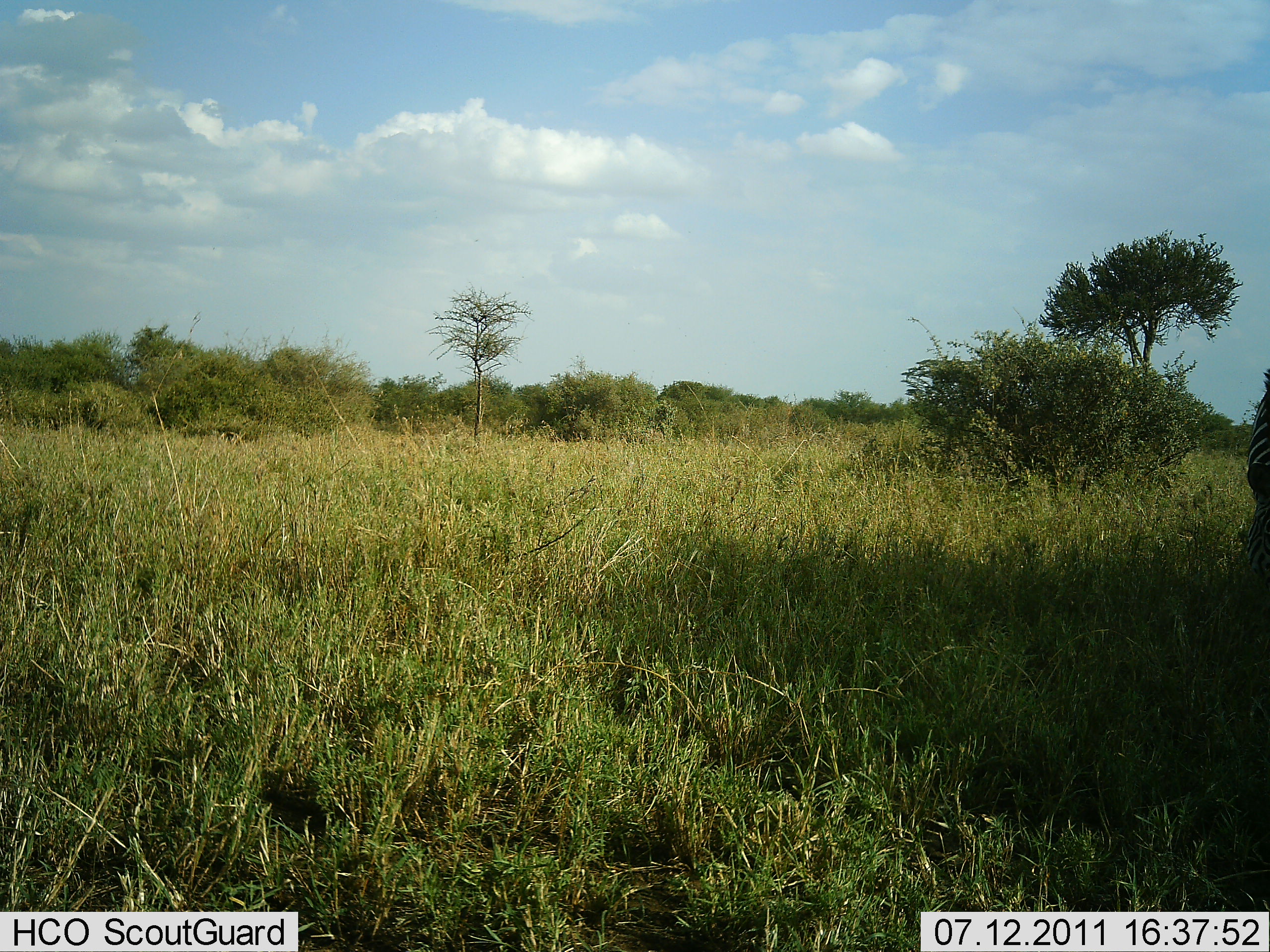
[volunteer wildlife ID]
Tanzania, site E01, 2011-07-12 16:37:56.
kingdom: Animalia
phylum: Chordata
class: Mammalia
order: Perissodactyla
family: Equidae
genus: Equus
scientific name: Equus quagga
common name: plains zebra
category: zebra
Zebra (plains zebra) (Equus quagga), count 1. Behavior (volunteer vote fractions): standing 91%, resting 0%, moving 9%, interacting 0%. Young present (vote fraction): 0%. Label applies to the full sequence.